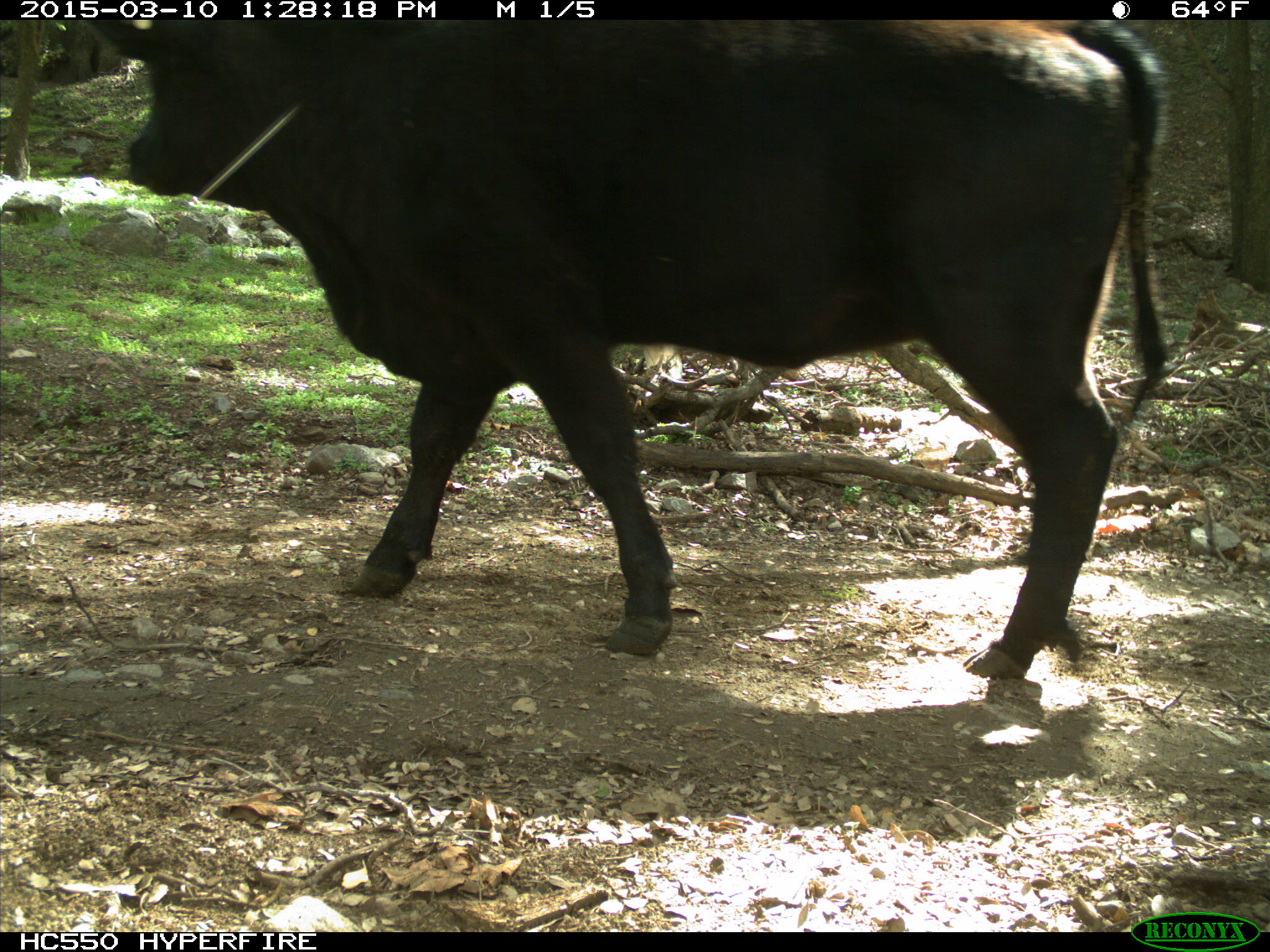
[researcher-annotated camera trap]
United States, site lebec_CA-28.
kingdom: Animalia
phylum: Chordata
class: Mammalia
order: Artiodactyla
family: Bovidae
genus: Bos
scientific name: Bos taurus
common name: domestic cow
Bos taurus (domestic cow).